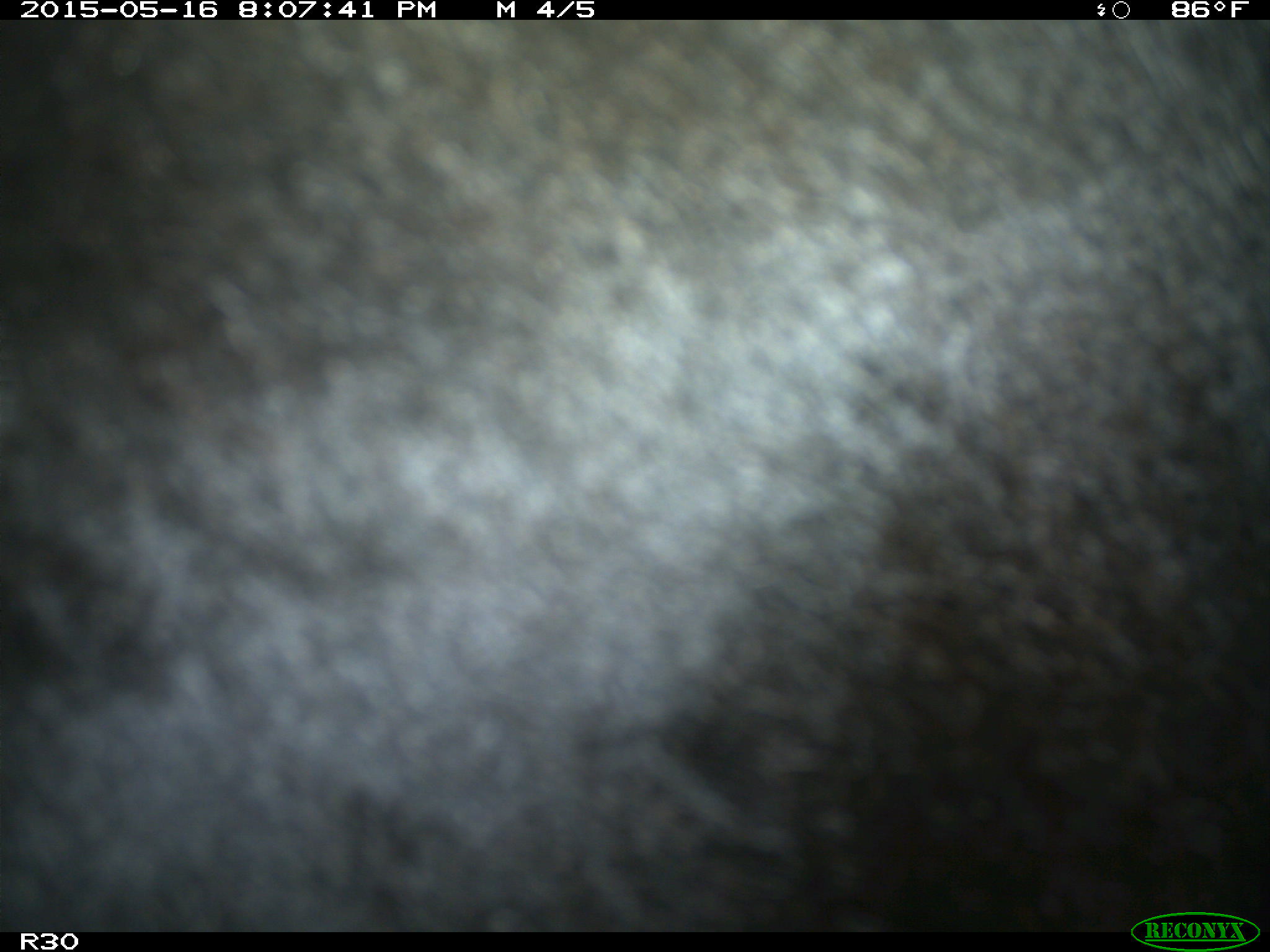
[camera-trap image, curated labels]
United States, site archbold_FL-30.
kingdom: Animalia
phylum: Chordata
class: Mammalia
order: Artiodactyla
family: Bovidae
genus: Bos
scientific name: Bos taurus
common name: domestic cow